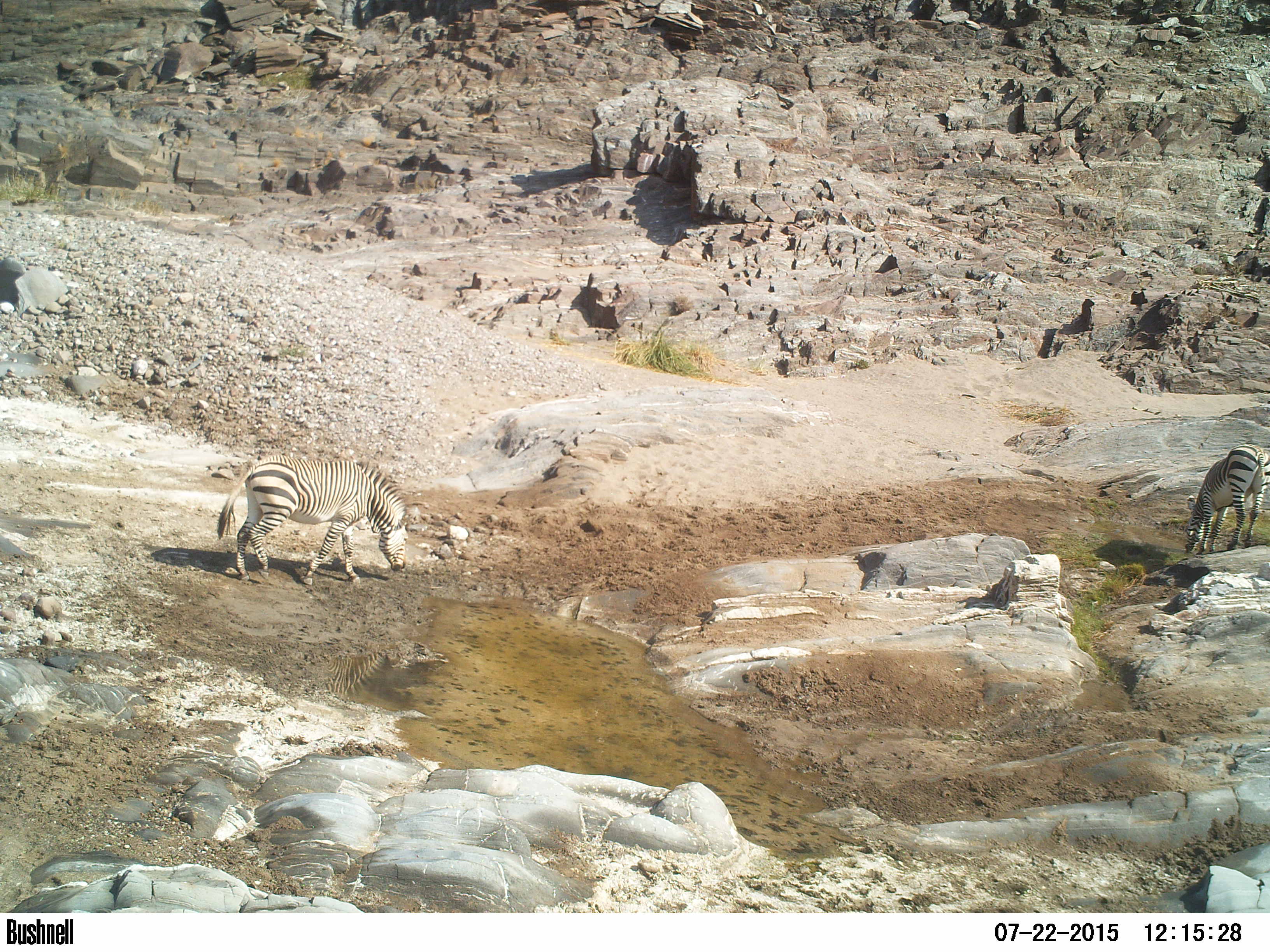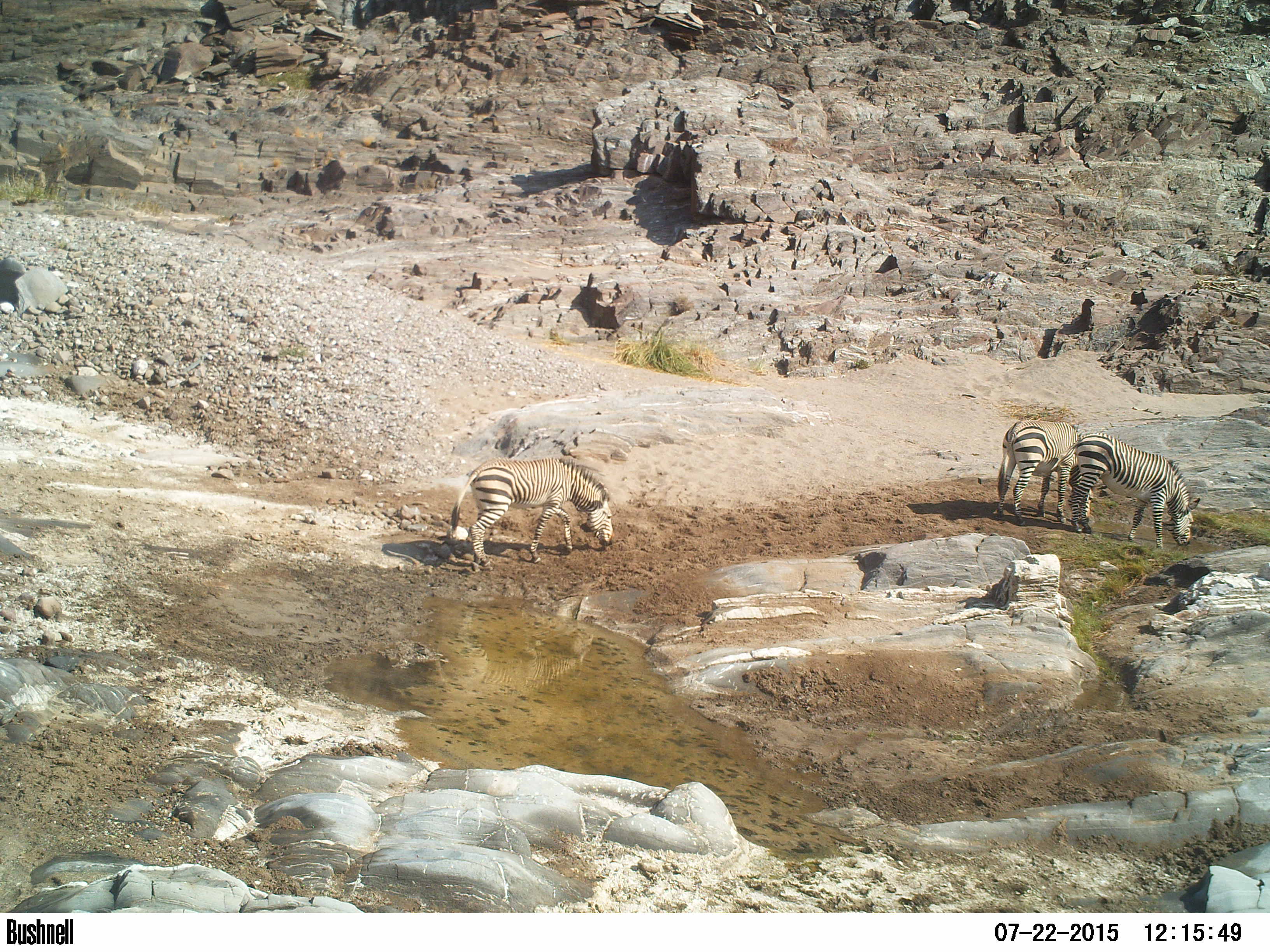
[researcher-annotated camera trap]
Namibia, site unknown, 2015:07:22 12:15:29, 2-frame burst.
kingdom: Animalia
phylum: Chordata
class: Mammalia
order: Perissodactyla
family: Equidae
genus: Equus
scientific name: Equus zebra hartmannae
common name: hartmann's mountain zebra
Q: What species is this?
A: Equus zebra hartmannae (hartmann's mountain zebra).